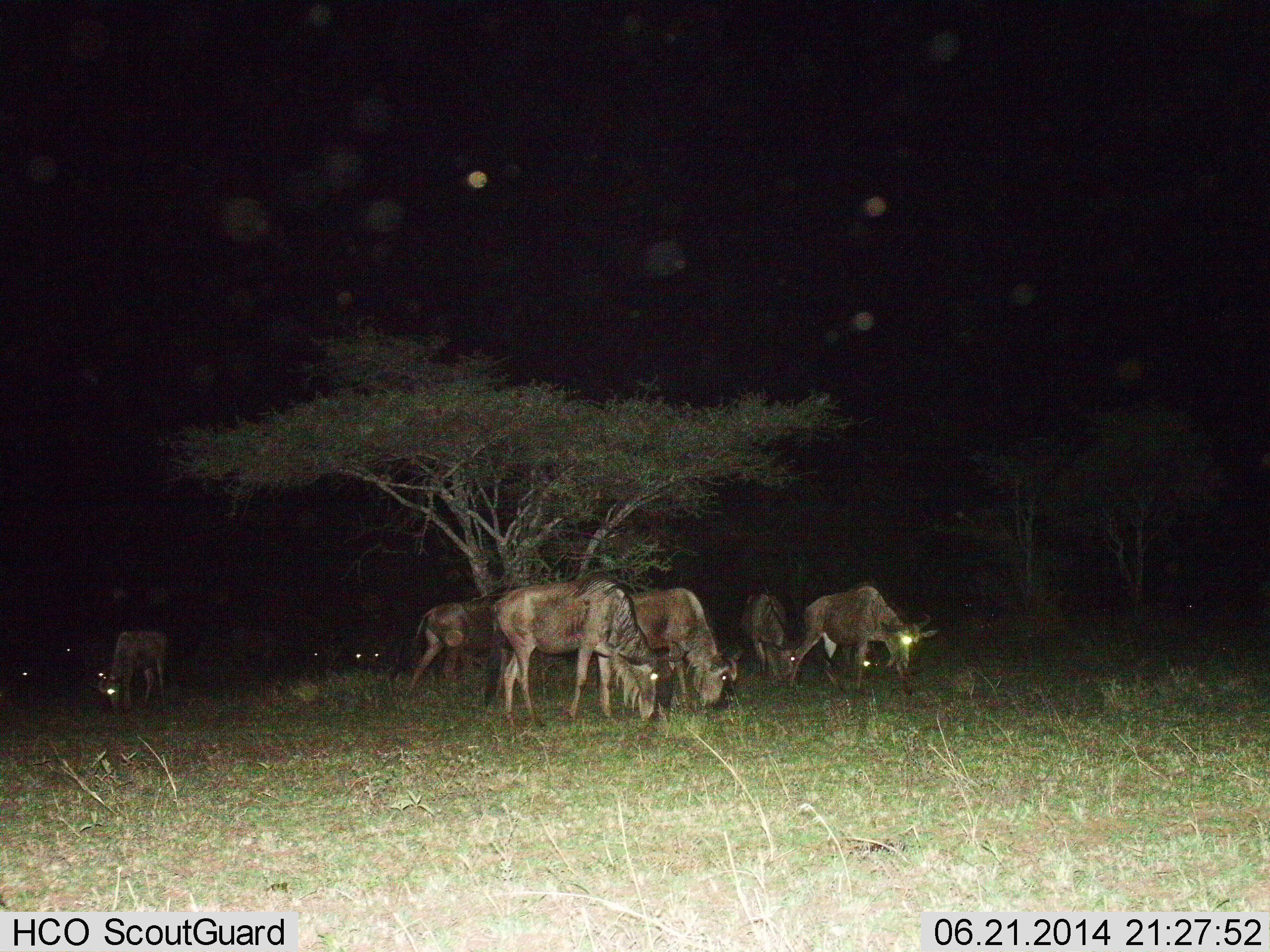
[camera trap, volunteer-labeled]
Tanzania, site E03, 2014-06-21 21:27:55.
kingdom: Animalia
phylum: Chordata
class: Mammalia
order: Artiodactyla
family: Bovidae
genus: Connochaetes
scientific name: Connochaetes taurinus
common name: blue wildebeest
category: wildebeest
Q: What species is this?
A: Wildebeest (blue wildebeest) (Connochaetes taurinus).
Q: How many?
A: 11-50.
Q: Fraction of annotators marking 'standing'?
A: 20%.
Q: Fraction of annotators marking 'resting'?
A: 10%.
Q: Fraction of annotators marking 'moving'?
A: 10%.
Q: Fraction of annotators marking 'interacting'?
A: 0%.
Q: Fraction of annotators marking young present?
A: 10%.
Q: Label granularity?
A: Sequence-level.